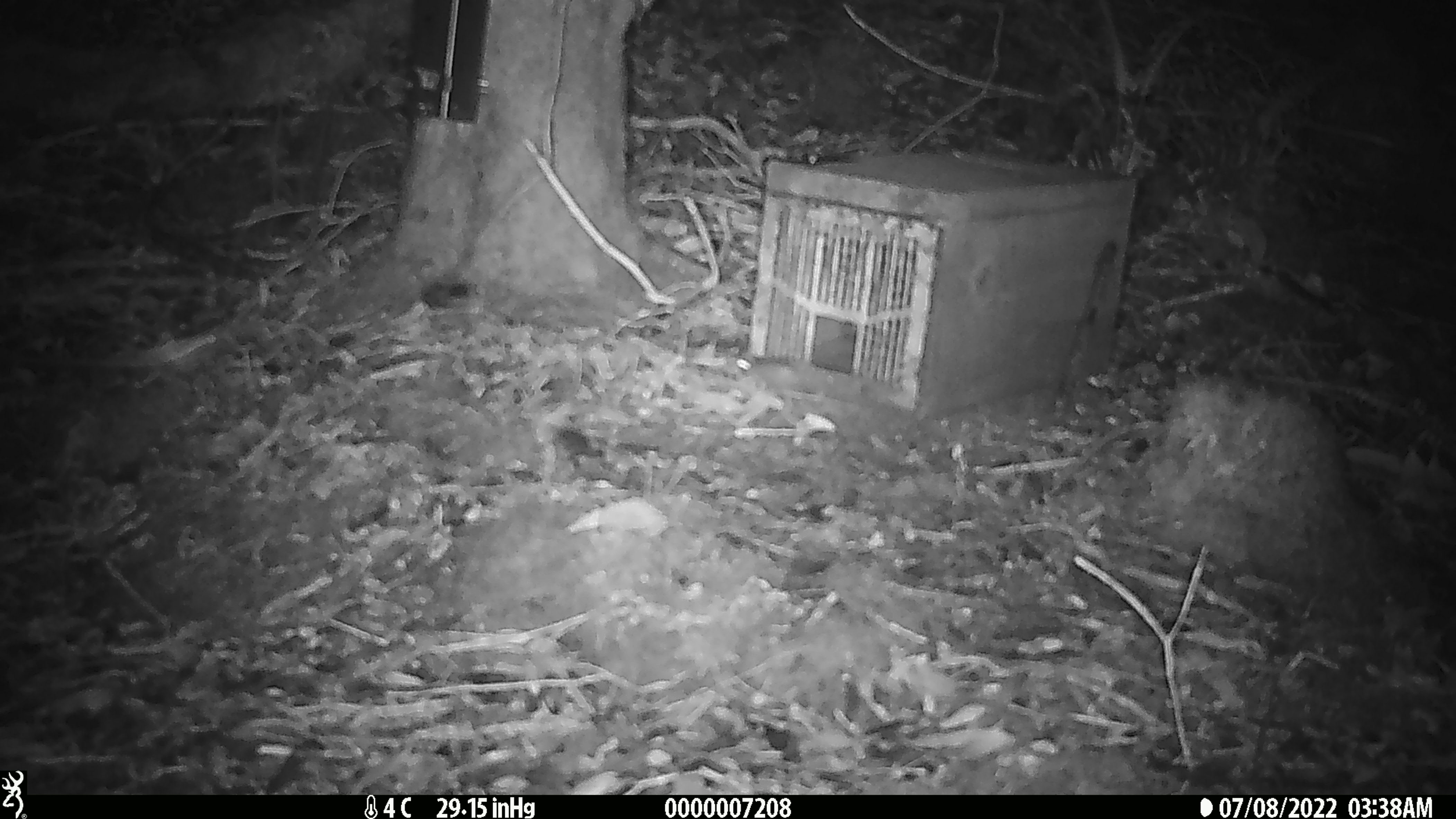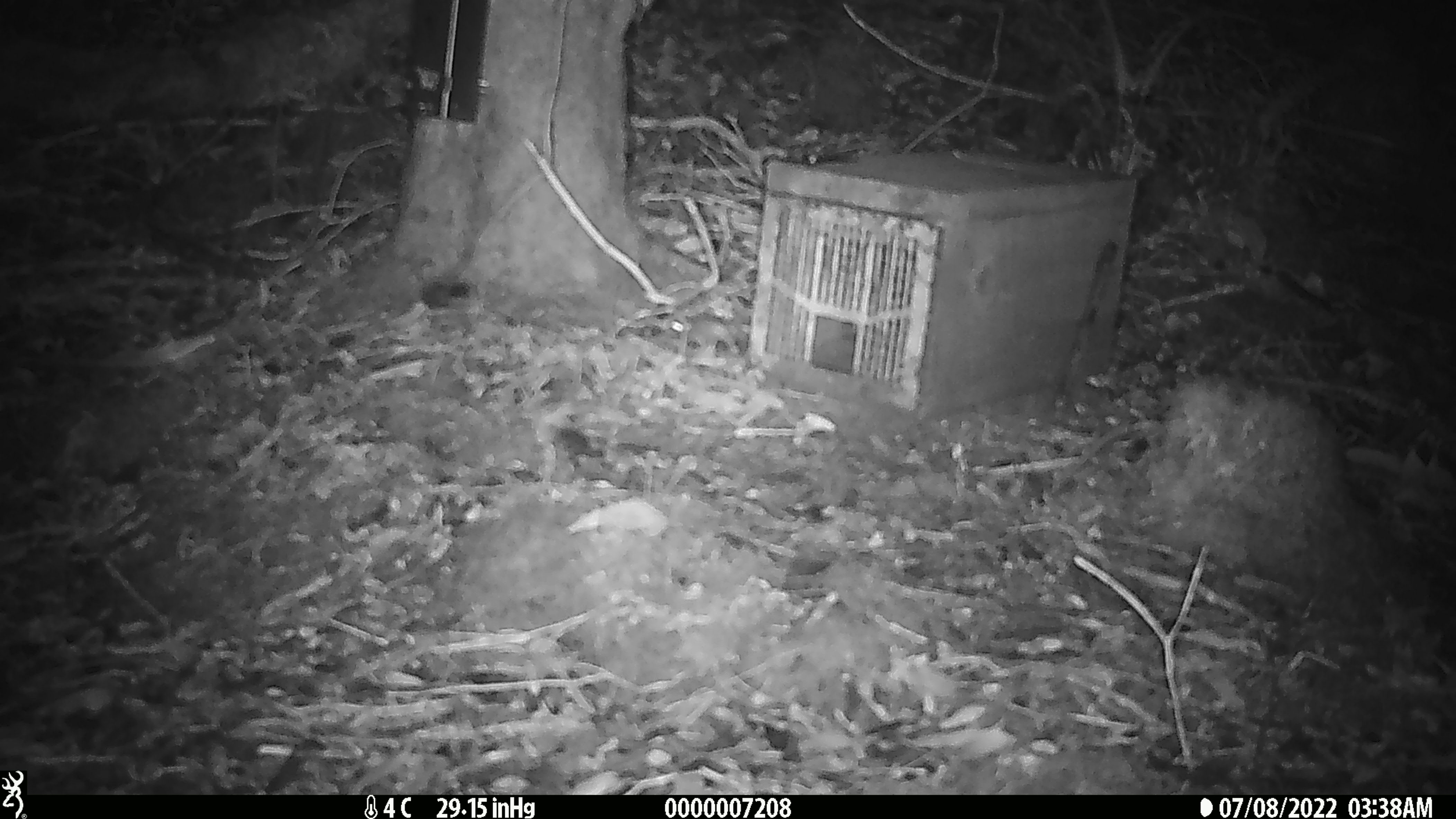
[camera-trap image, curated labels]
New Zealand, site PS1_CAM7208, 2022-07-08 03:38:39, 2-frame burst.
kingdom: Animalia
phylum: Chordata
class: Mammalia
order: Rodentia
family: Muridae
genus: Mus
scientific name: Mus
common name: mouse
Mouse (Mus).